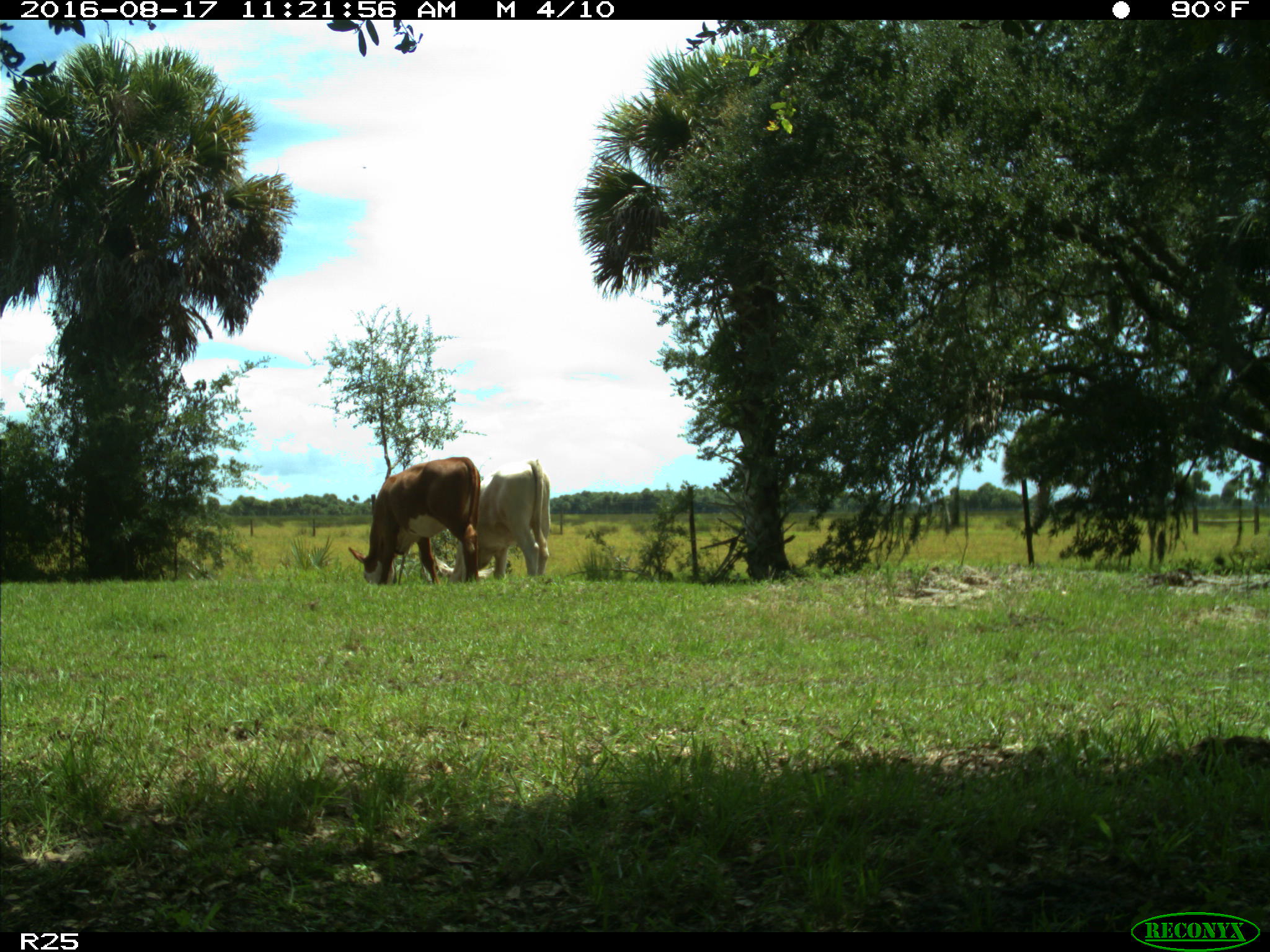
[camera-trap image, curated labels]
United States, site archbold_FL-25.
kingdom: Animalia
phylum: Chordata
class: Mammalia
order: Artiodactyla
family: Bovidae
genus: Bos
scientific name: Bos taurus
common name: domestic cow